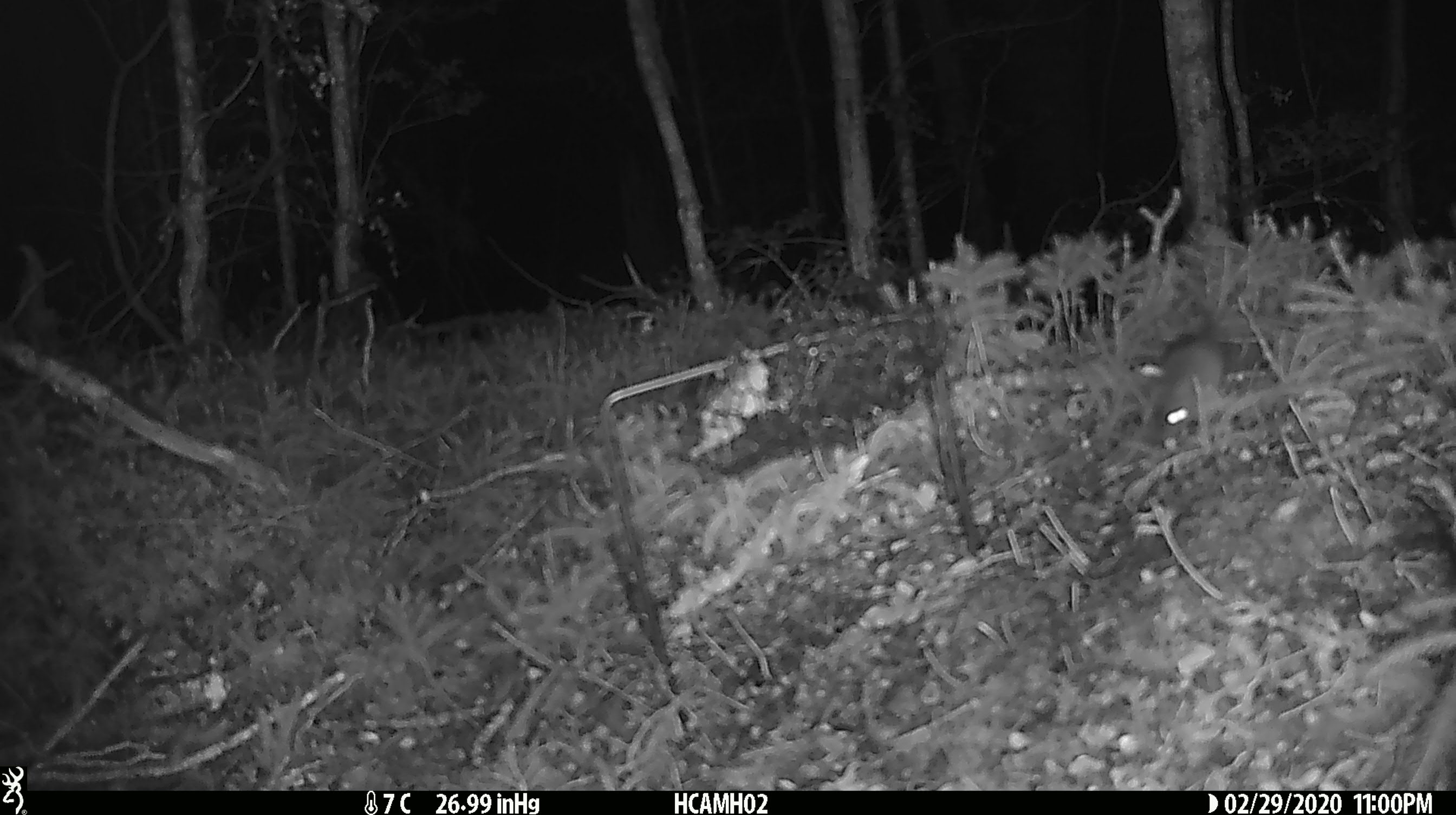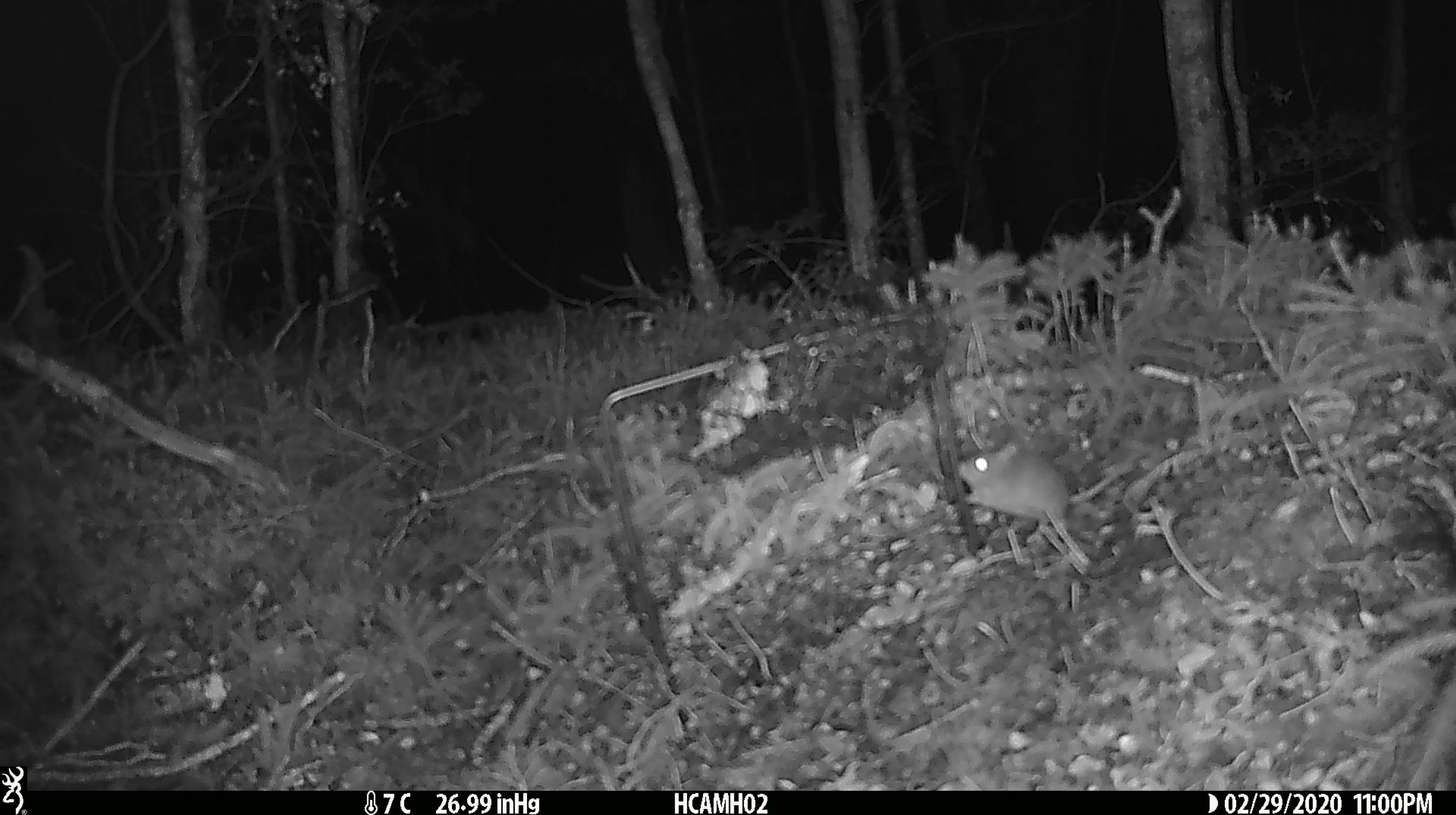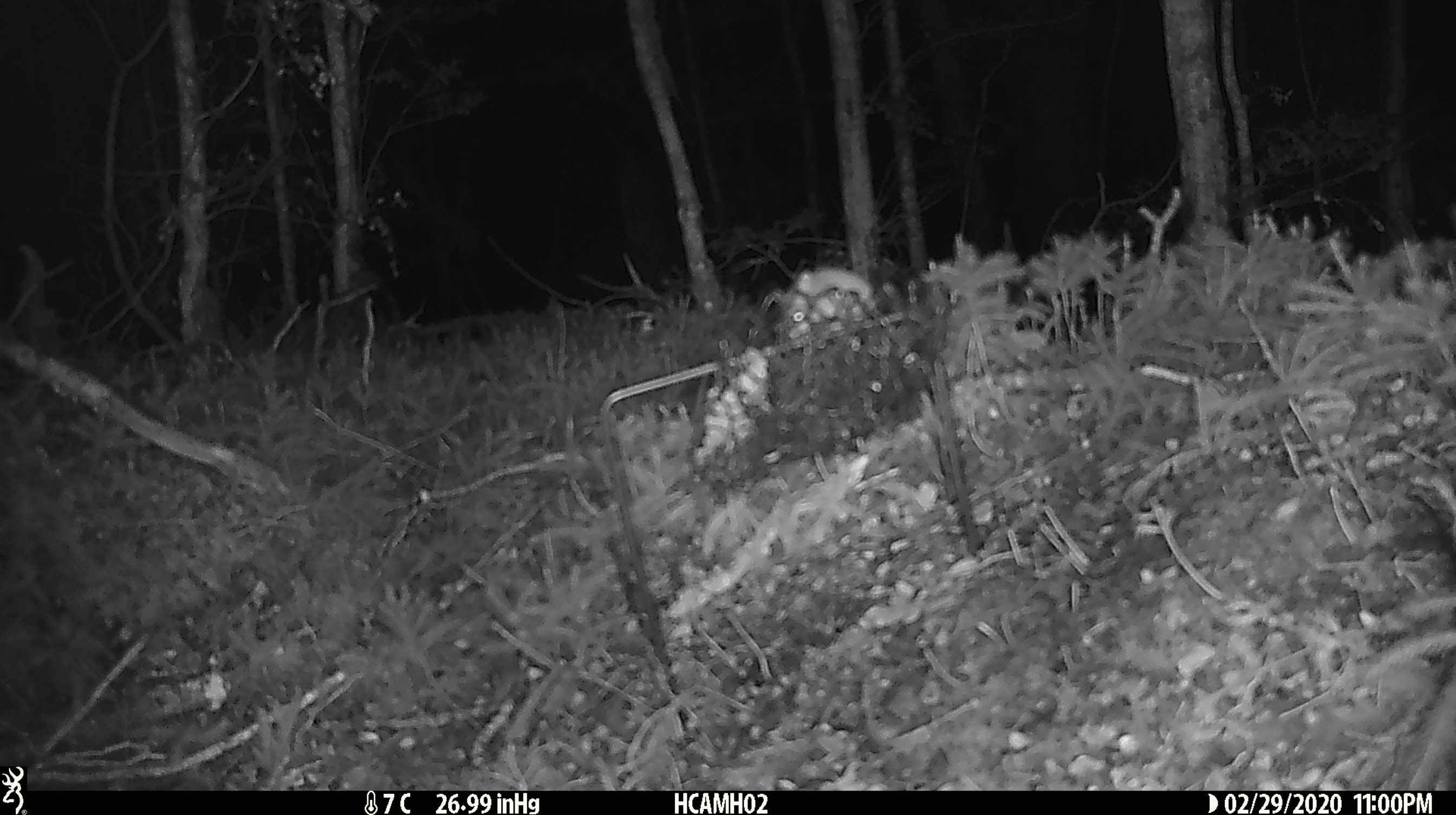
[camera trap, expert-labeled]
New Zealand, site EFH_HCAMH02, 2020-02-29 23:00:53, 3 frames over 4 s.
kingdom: Animalia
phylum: Chordata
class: Mammalia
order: Rodentia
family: Muridae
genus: Mus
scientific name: Mus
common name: mouse